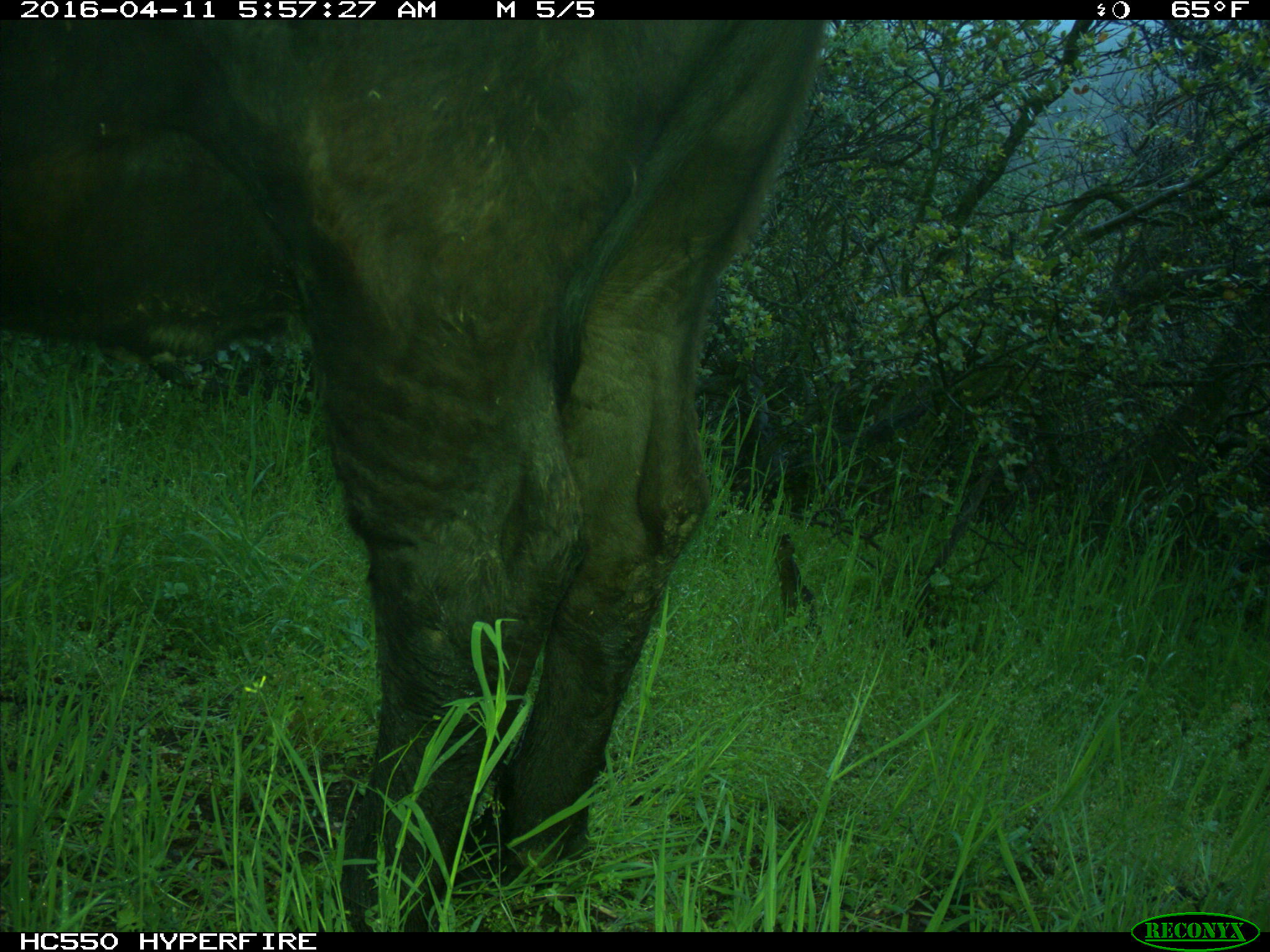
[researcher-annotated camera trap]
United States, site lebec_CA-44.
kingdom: Animalia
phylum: Chordata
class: Mammalia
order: Artiodactyla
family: Bovidae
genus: Bos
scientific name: Bos taurus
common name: domestic cow